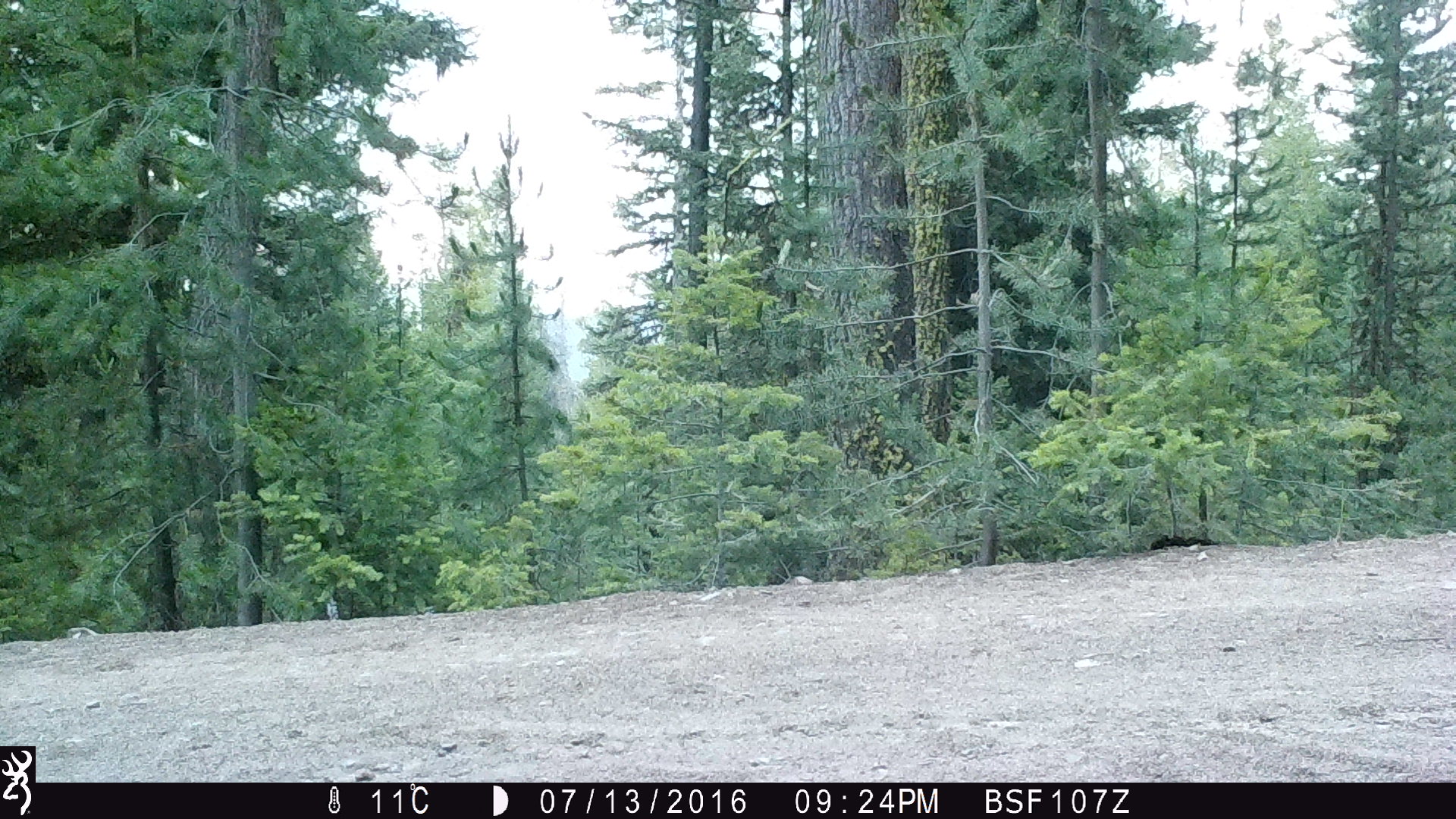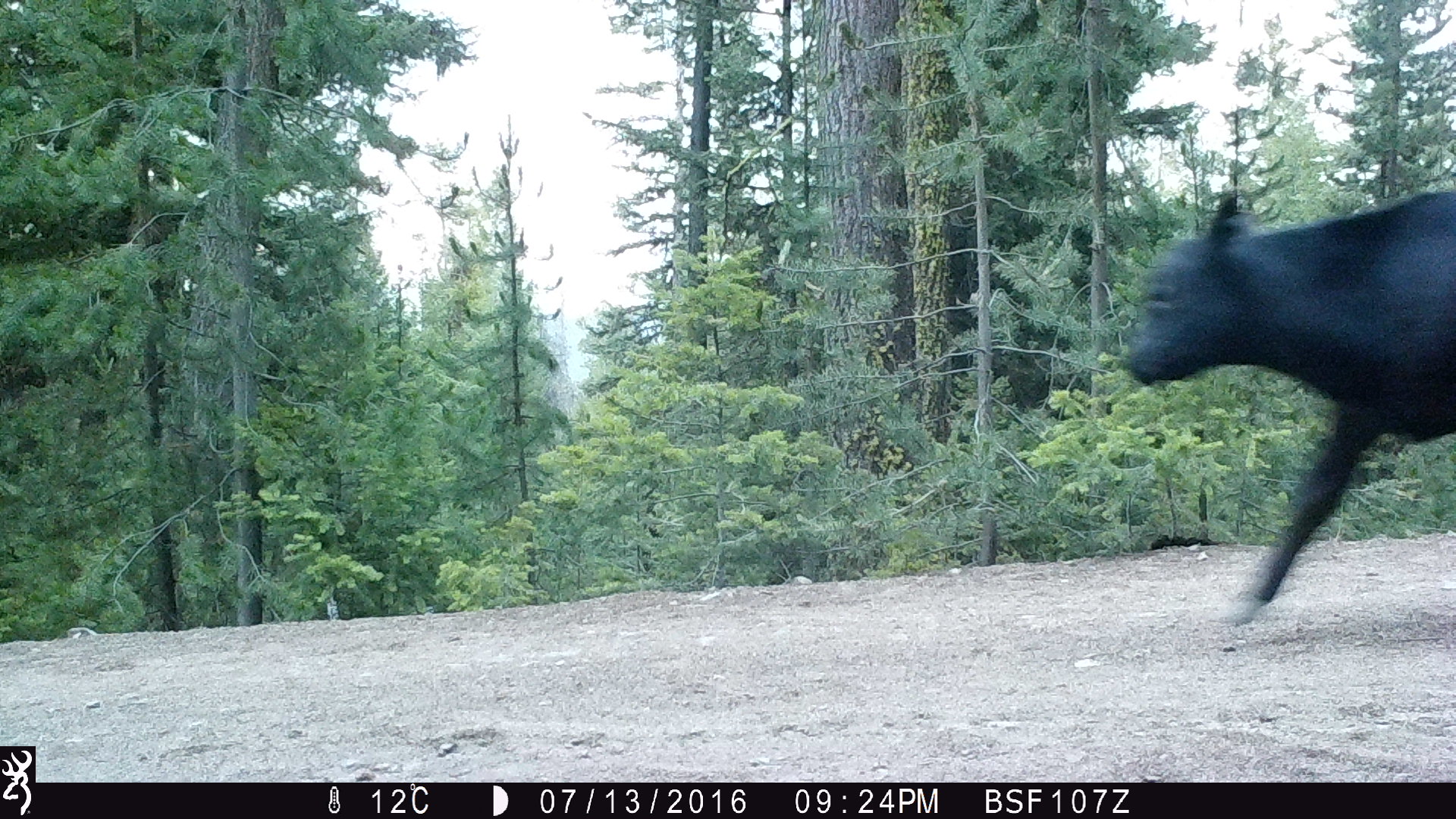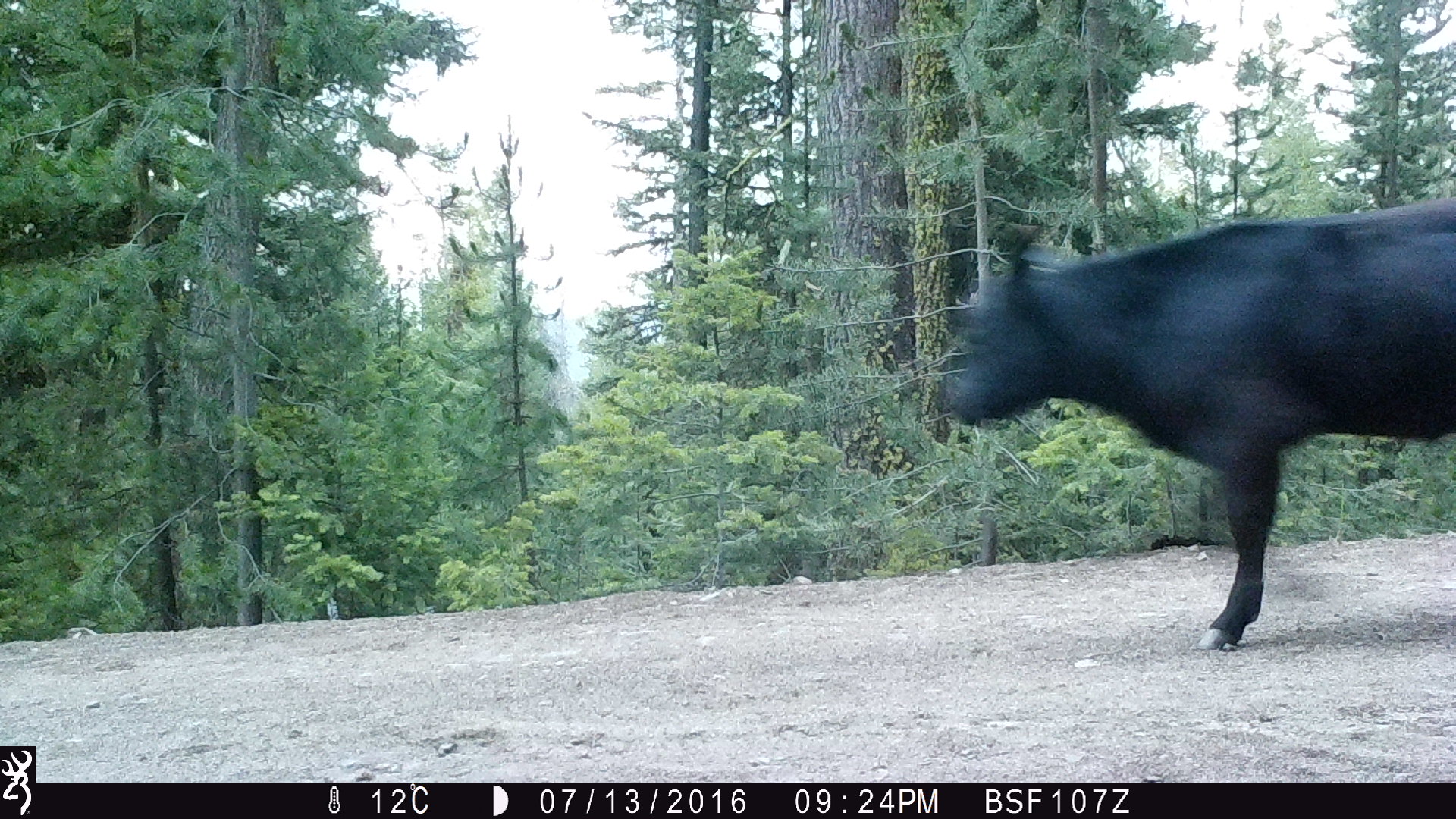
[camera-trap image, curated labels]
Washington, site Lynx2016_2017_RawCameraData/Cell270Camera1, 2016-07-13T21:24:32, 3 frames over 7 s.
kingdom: Animalia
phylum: Chordata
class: Mammalia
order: Artiodactyla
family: Bovidae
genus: Bos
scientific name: Bos taurus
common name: domestic cattle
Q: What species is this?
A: Domestic cattle (Bos taurus).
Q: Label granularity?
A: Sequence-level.